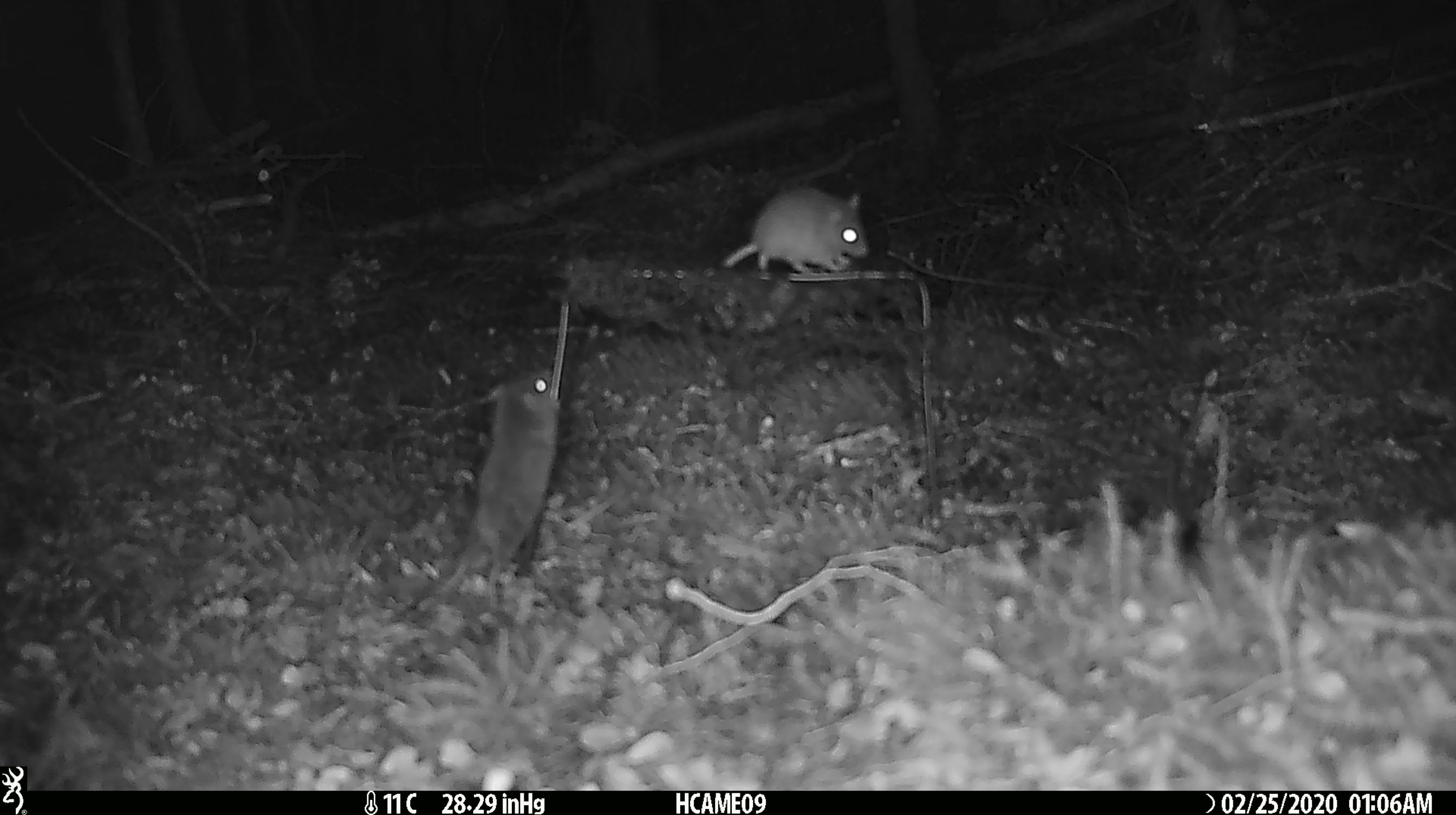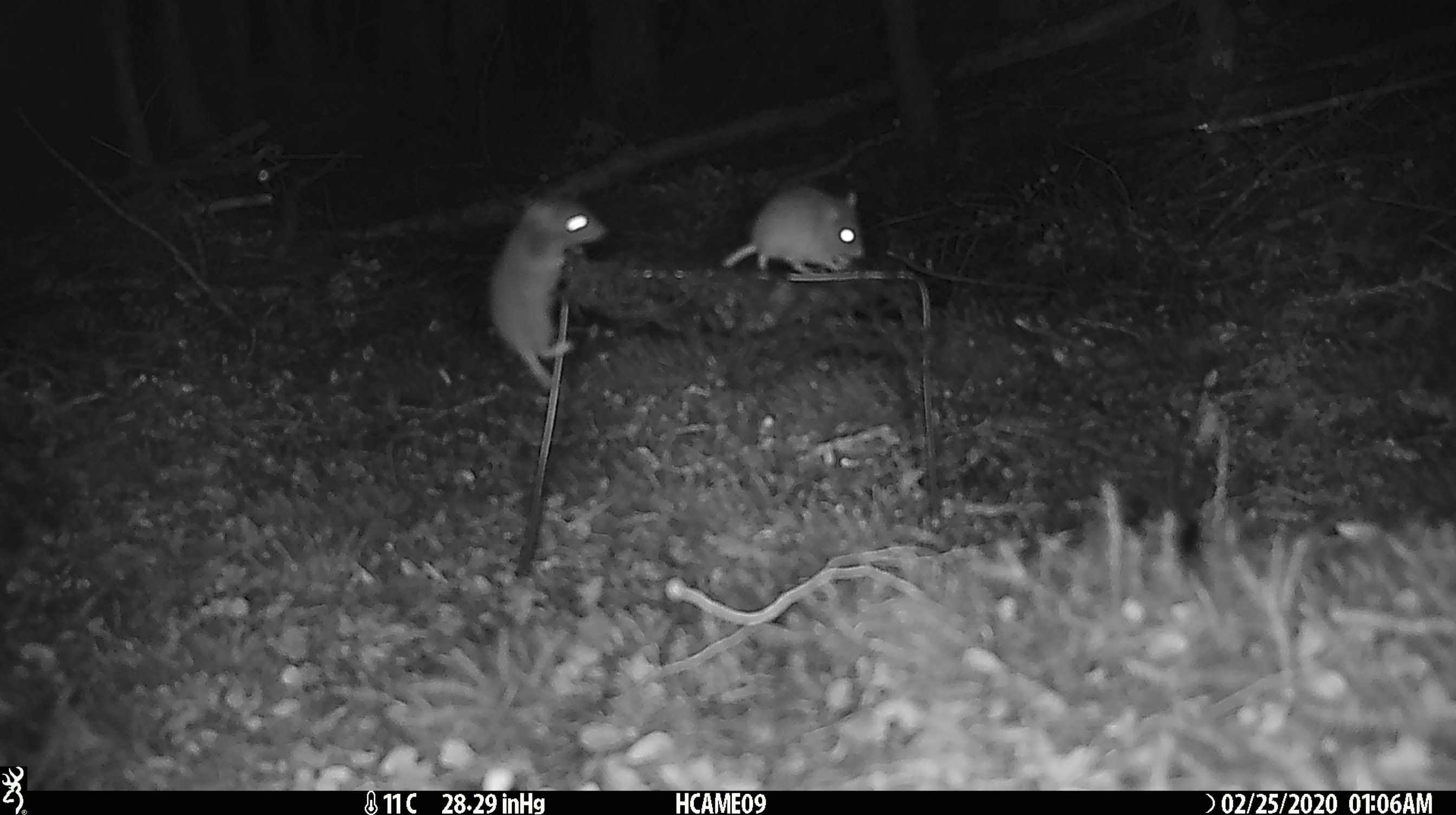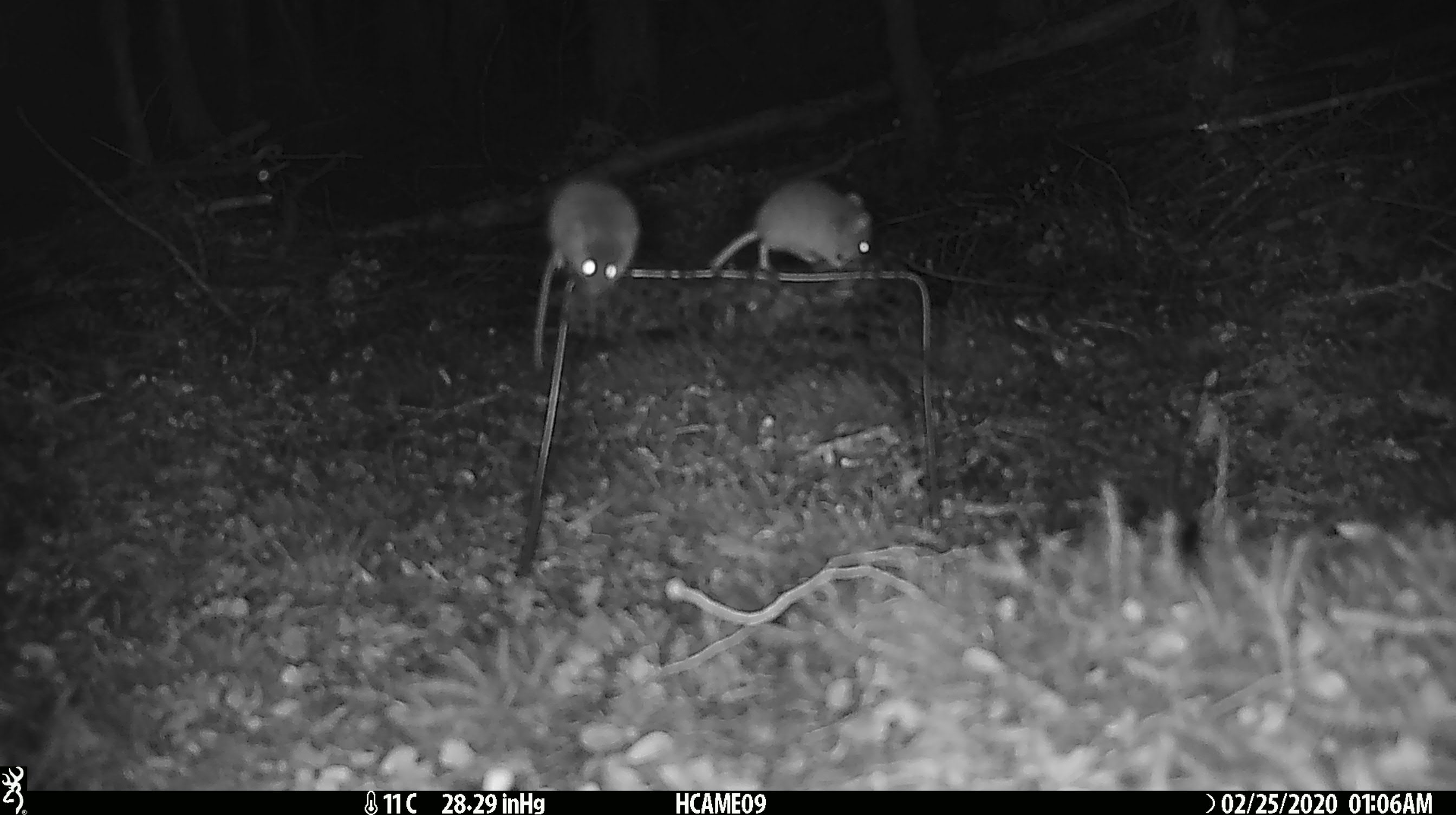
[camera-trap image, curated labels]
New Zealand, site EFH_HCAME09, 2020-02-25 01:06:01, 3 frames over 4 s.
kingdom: Animalia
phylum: Chordata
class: Mammalia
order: Rodentia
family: Muridae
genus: Mus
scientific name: Mus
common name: mouse